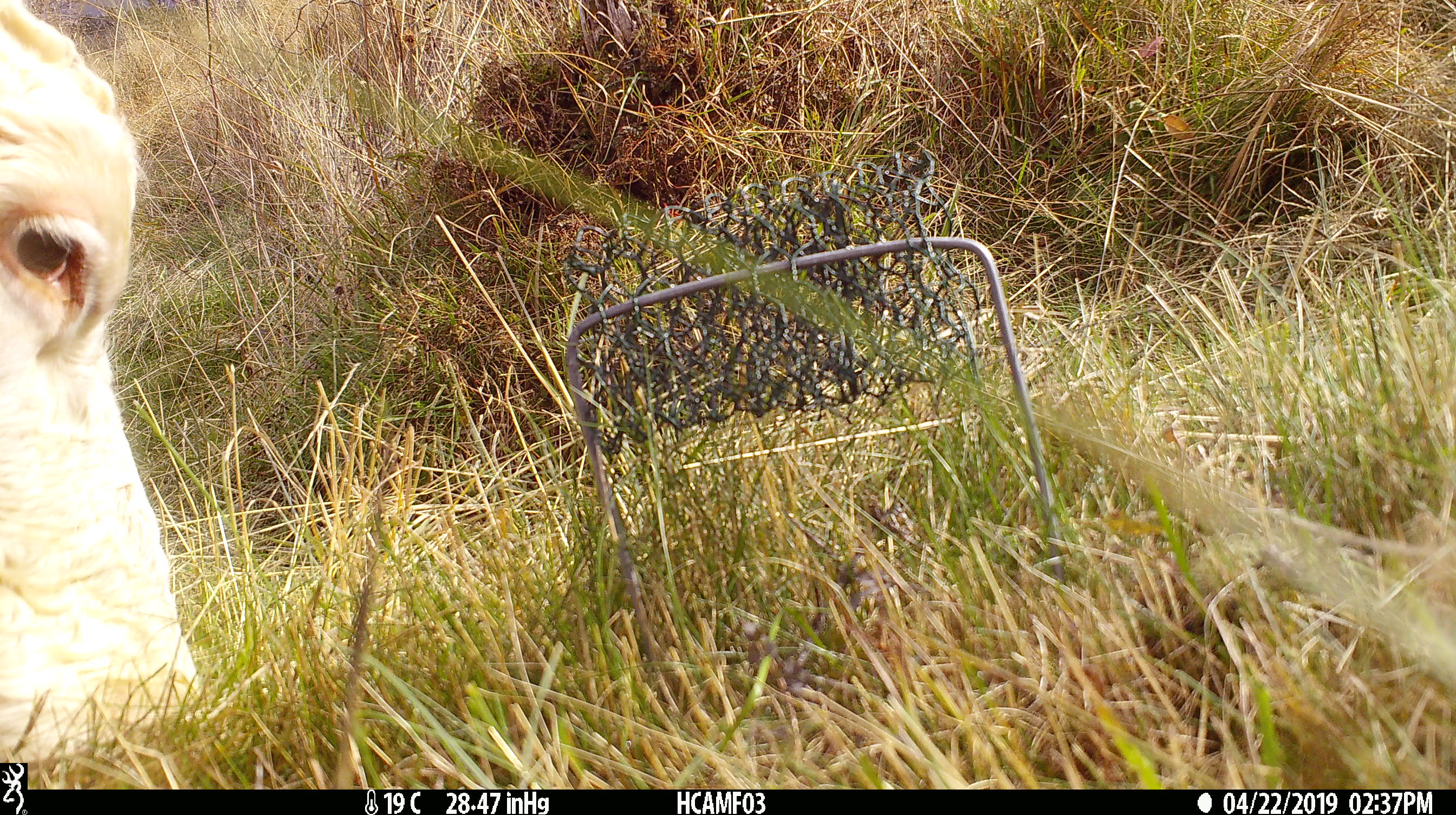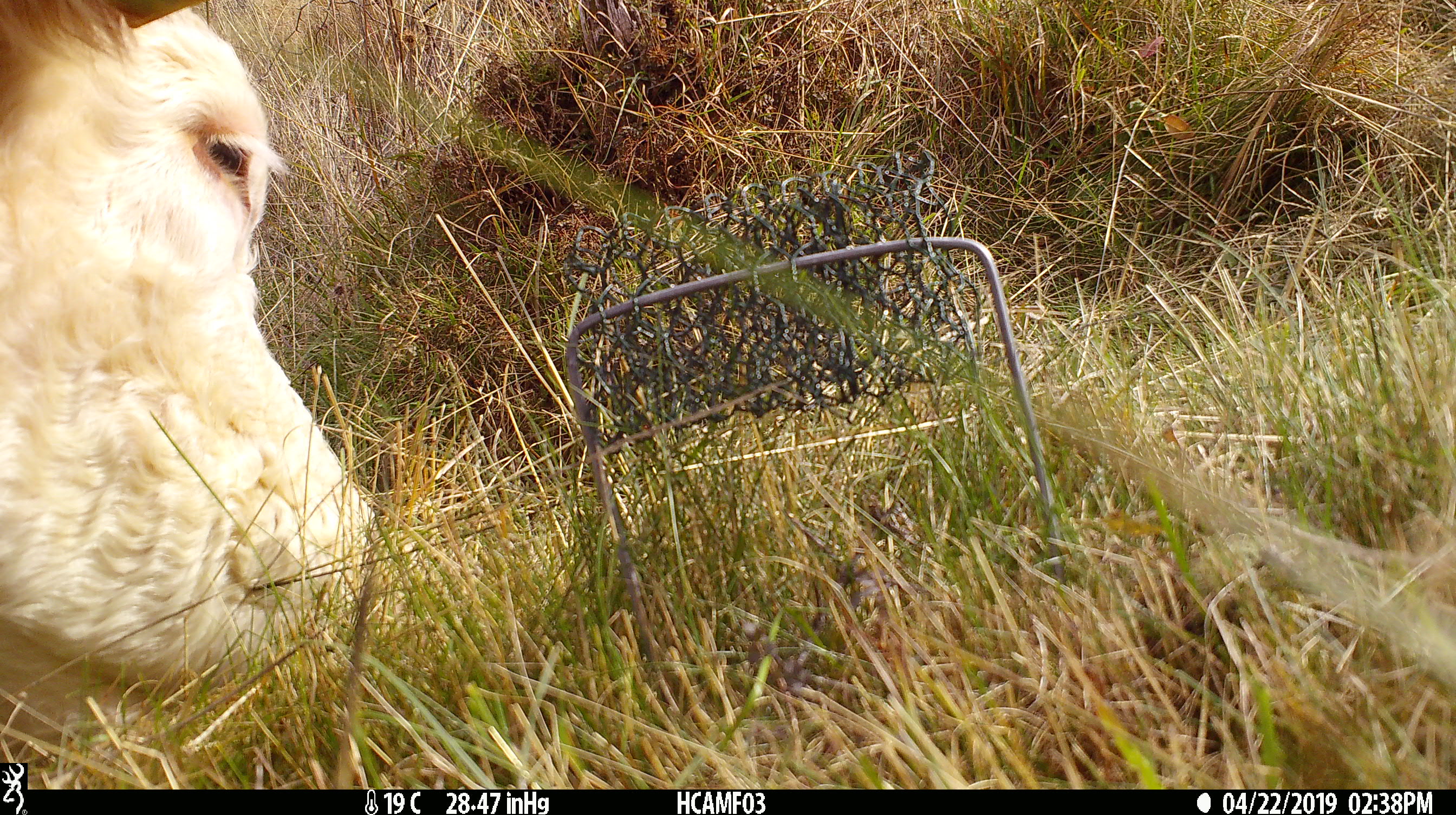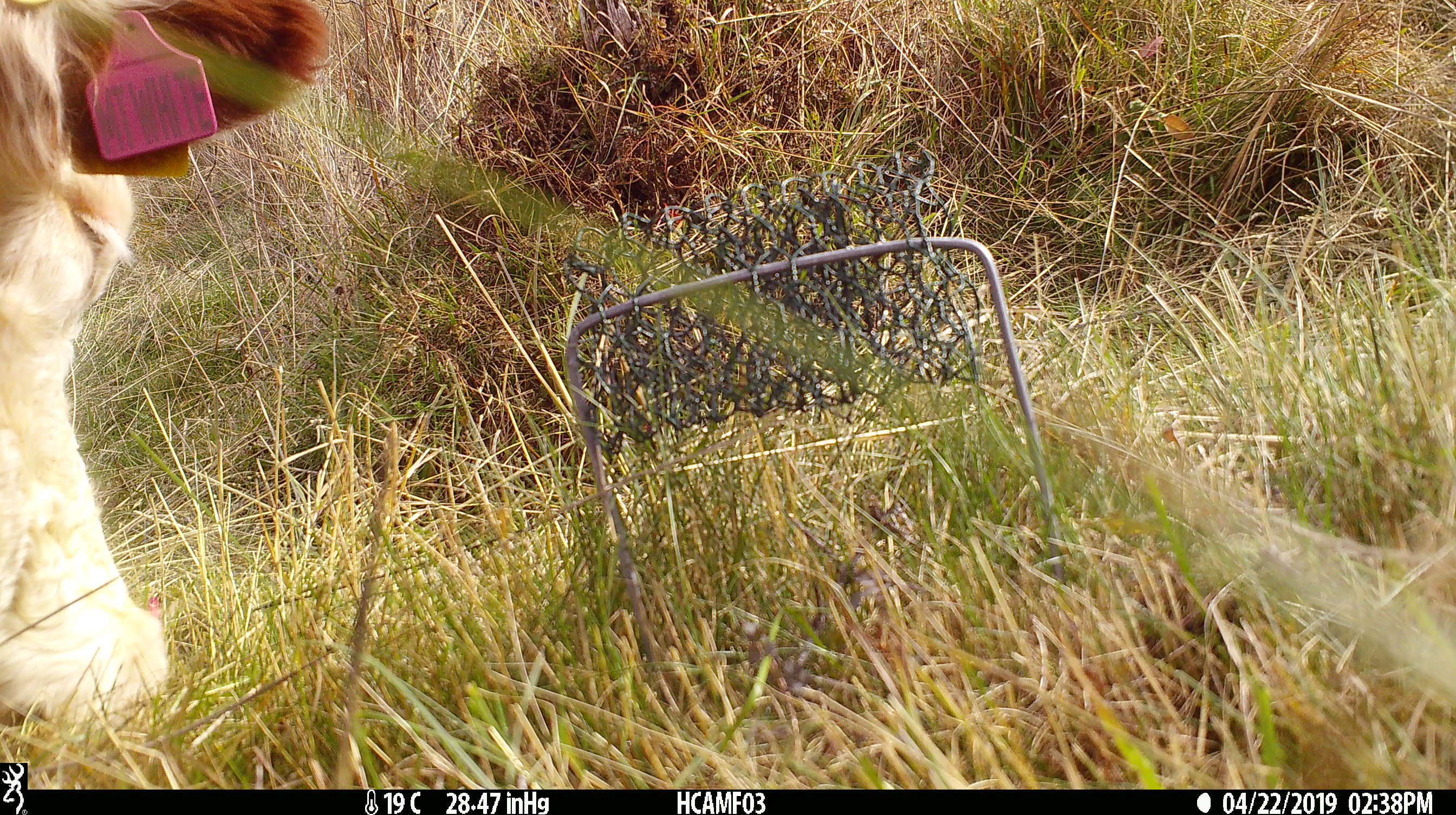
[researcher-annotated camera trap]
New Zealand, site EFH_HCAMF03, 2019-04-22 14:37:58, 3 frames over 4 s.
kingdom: Animalia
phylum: Chordata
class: Mammalia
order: Artiodactyla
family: Bovidae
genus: Bos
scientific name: Bos taurus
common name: domestic cow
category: cow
Cow (domestic cow) (Bos taurus).